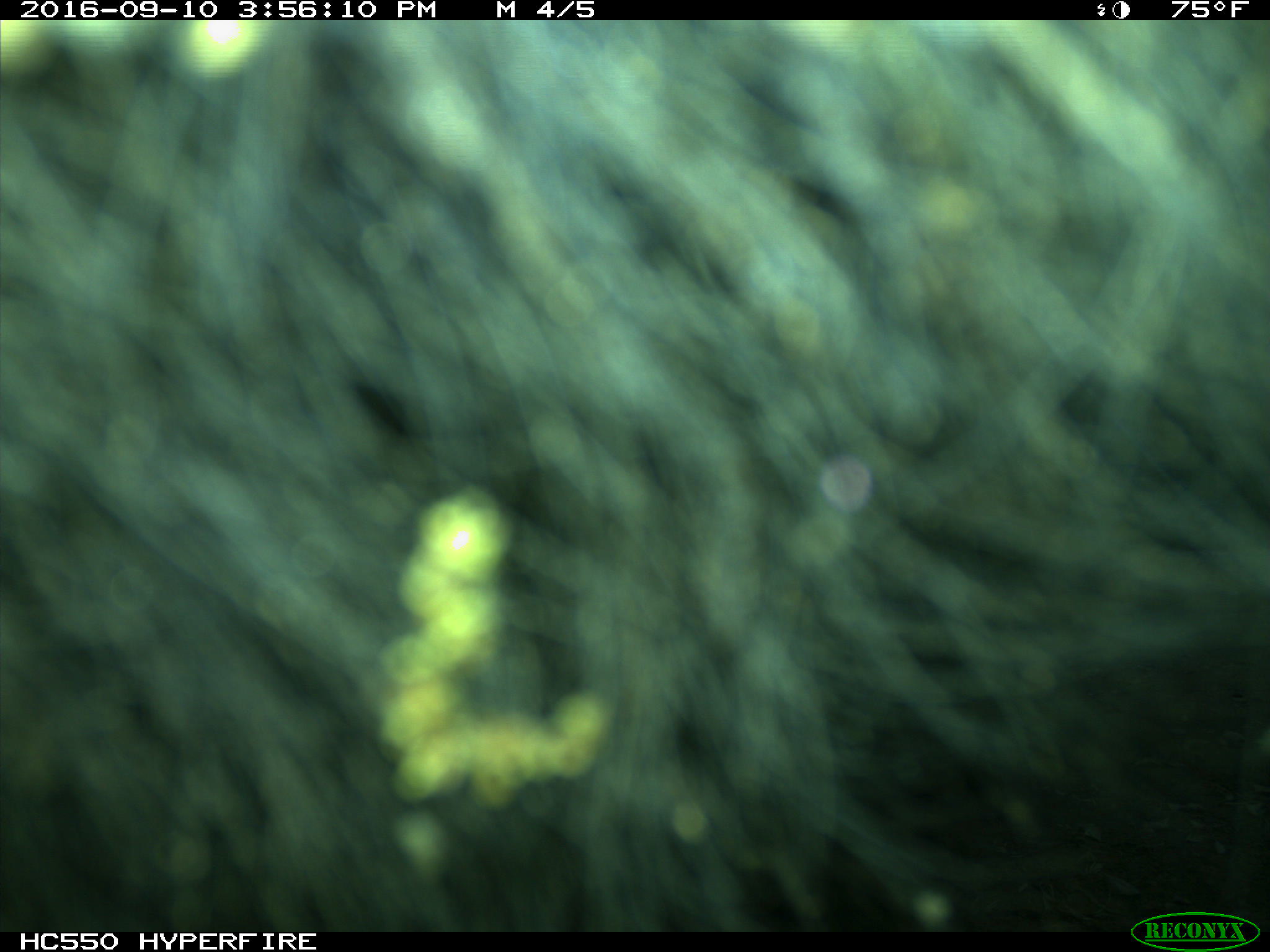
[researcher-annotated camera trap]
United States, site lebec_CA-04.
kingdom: Animalia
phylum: Chordata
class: Mammalia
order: Carnivora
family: Ursidae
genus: Ursus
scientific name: Ursus americanus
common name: american black bear